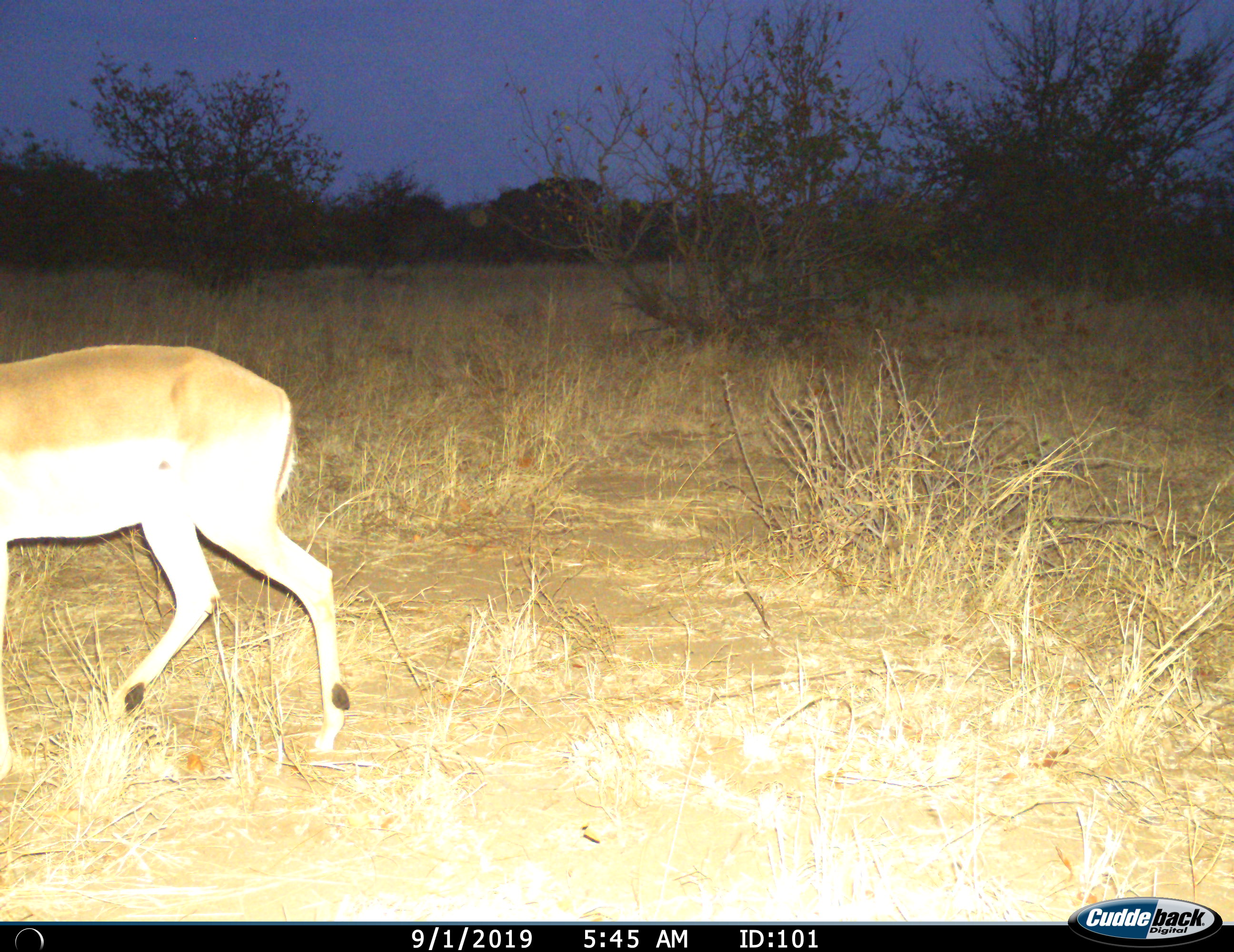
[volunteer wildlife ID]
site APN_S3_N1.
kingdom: Animalia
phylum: Chordata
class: Mammalia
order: Artiodactyla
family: Bovidae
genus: Aepyceros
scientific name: Aepyceros melampus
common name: impala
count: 1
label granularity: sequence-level